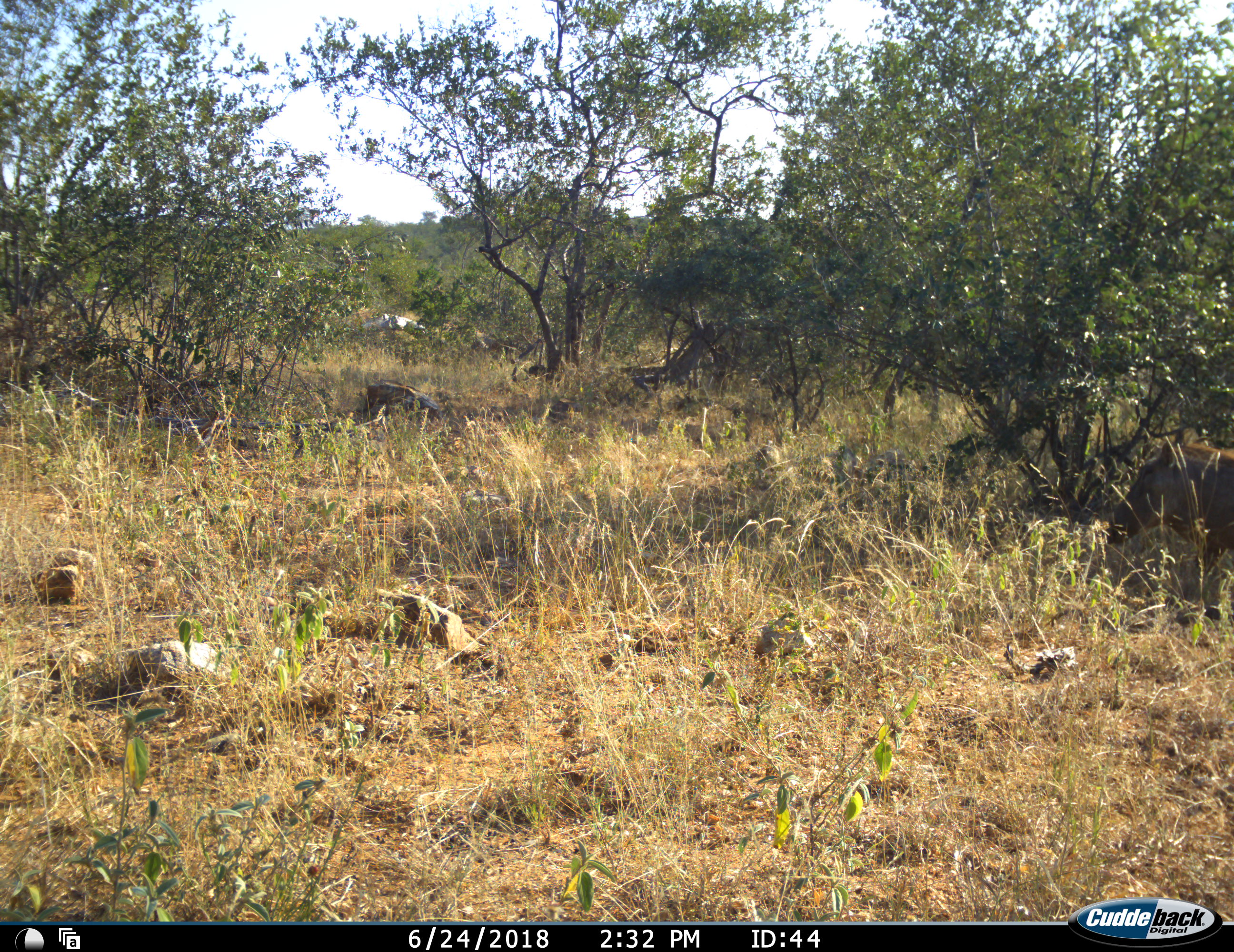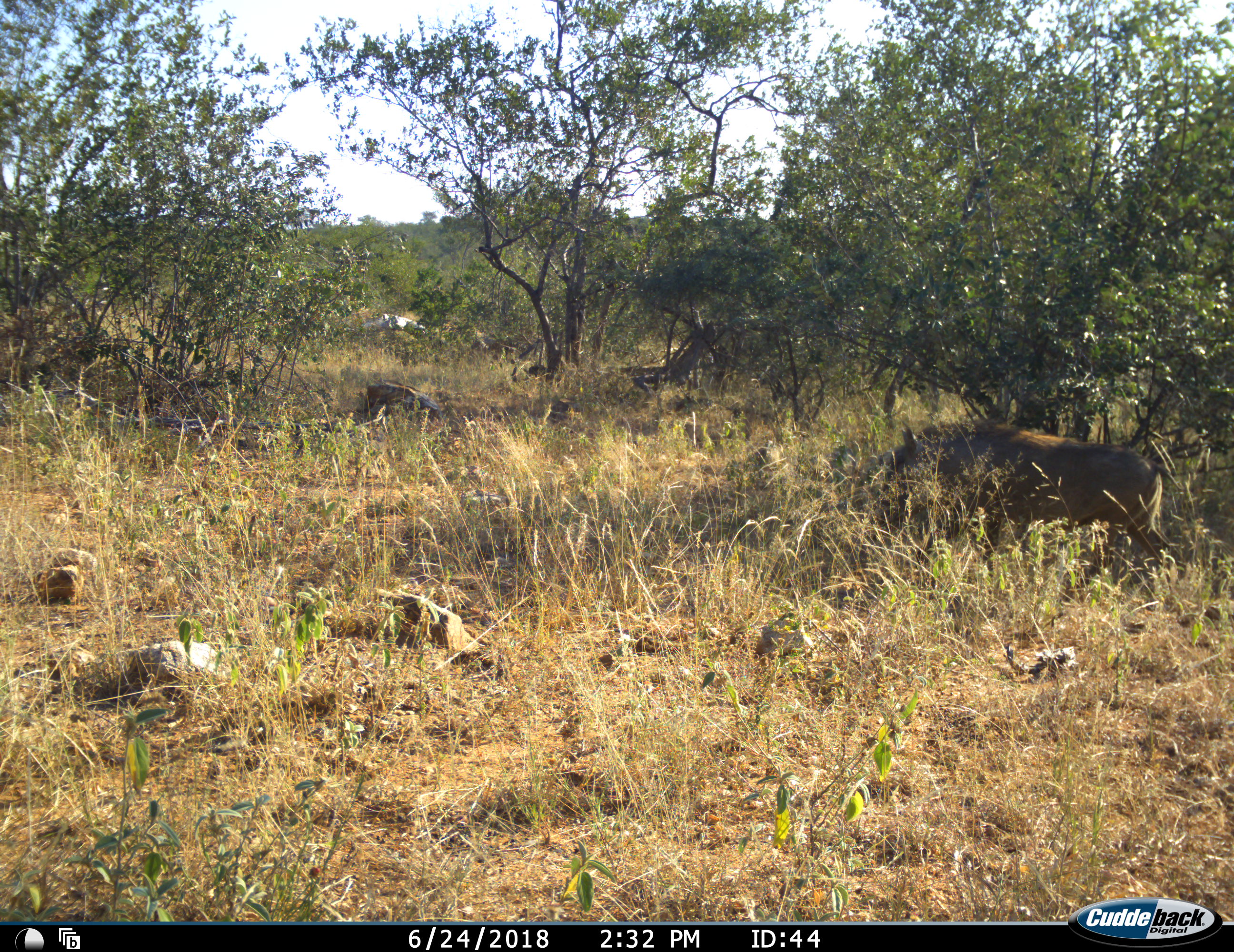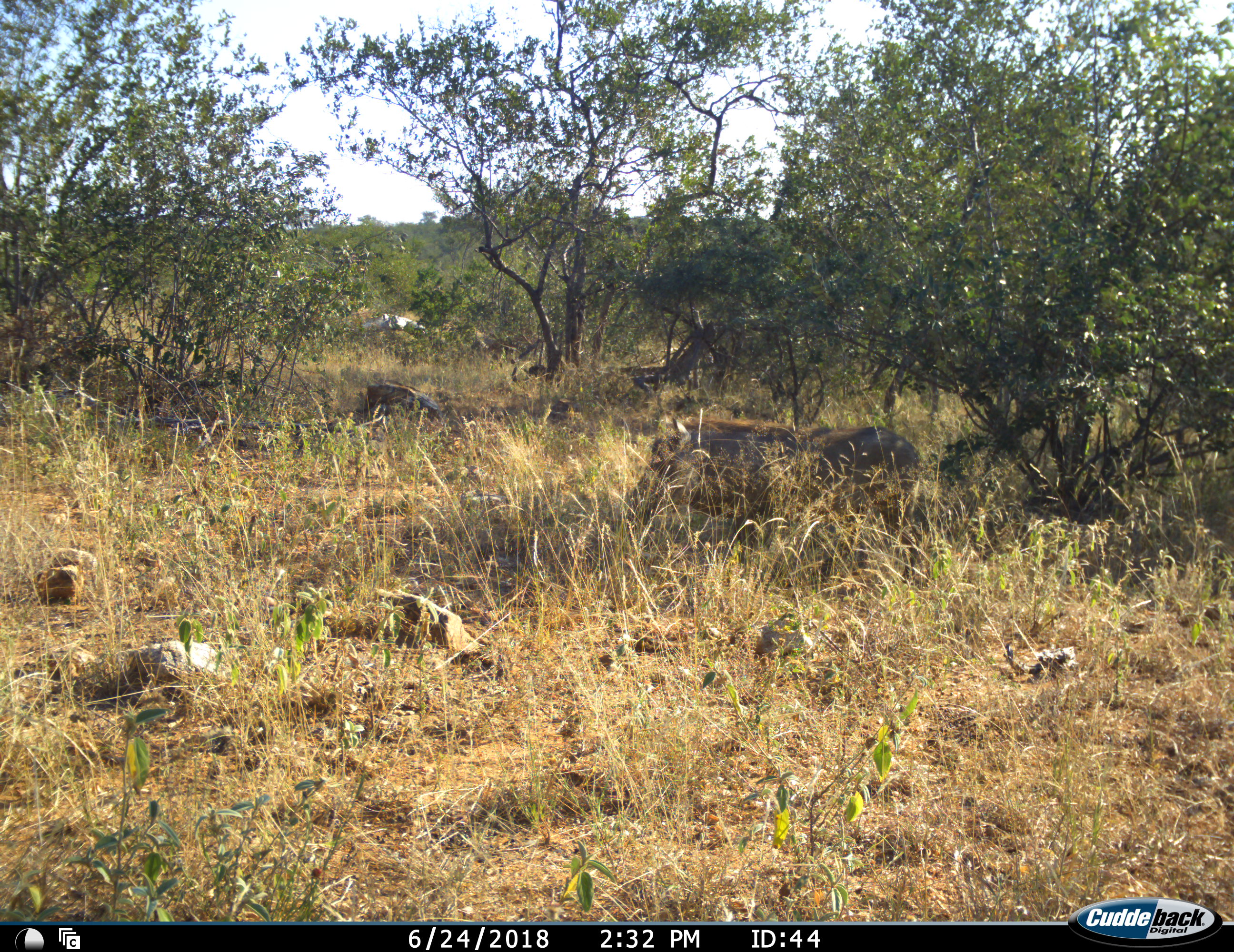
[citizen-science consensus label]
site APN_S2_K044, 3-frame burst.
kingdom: Animalia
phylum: Chordata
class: Mammalia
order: Artiodactyla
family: Suidae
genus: Phacochoerus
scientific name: Phacochoerus africanus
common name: warthog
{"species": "warthog (Phacochoerus africanus)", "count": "1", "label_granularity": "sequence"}